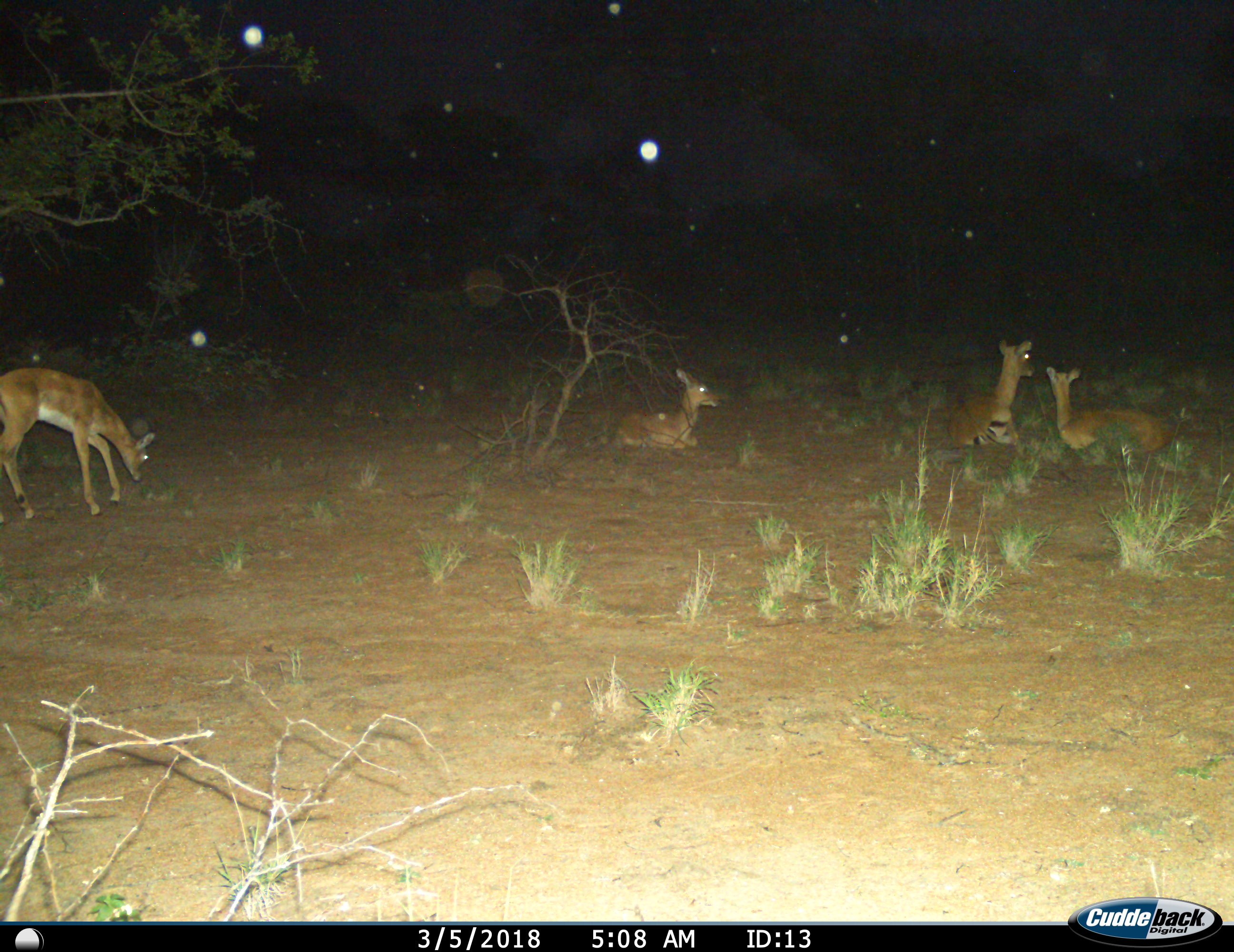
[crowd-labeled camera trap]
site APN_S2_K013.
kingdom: Animalia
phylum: Chordata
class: Mammalia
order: Artiodactyla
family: Bovidae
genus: Aepyceros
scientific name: Aepyceros melampus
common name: impala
Impala (Aepyceros melampus), count 4. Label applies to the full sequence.